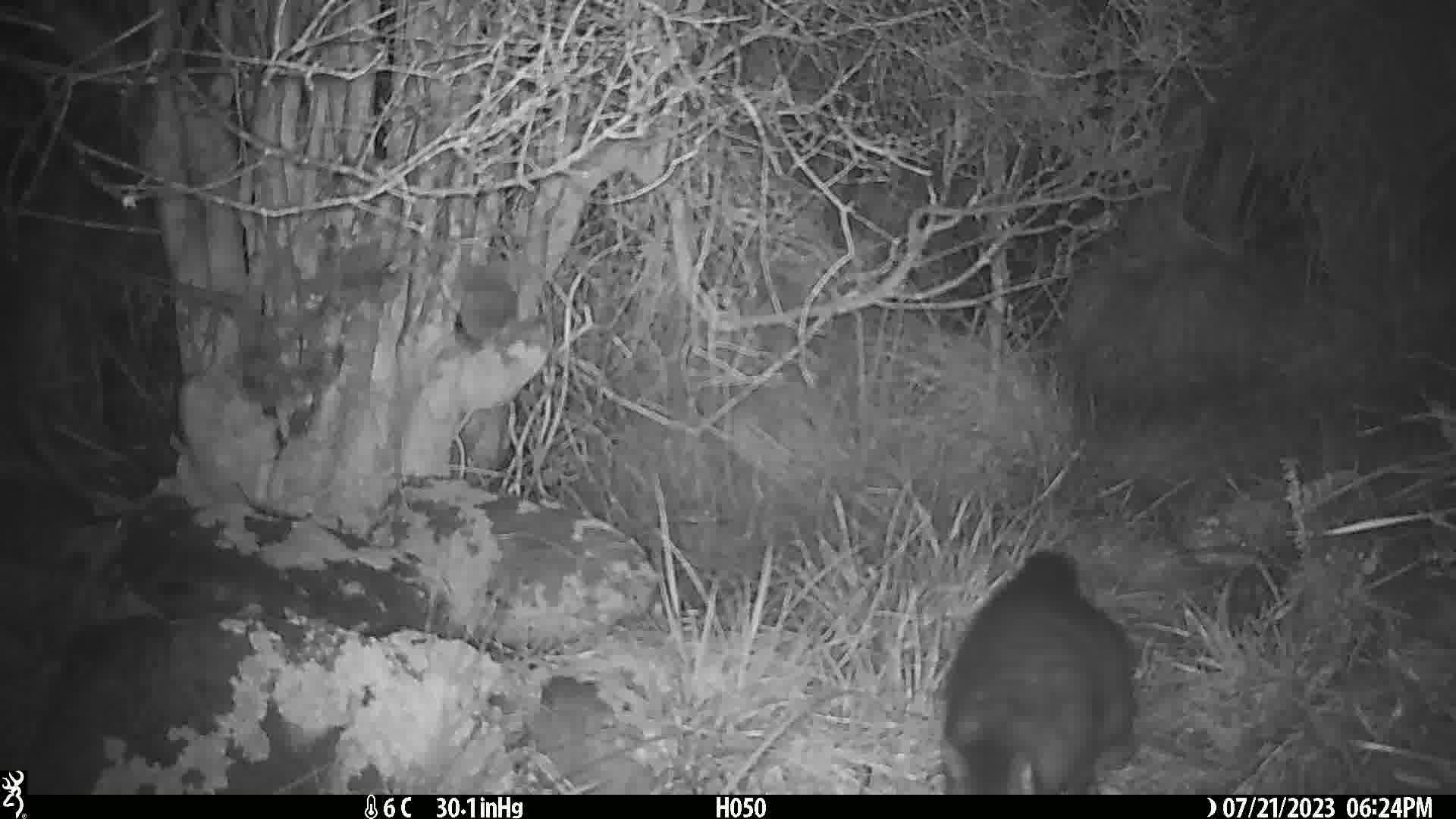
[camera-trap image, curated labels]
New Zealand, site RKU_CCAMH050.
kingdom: Animalia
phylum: Chordata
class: Mammalia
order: Diprotodontia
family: Phalangeridae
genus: Trichosurus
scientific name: Trichosurus vulpecula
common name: common brushtail possum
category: possum